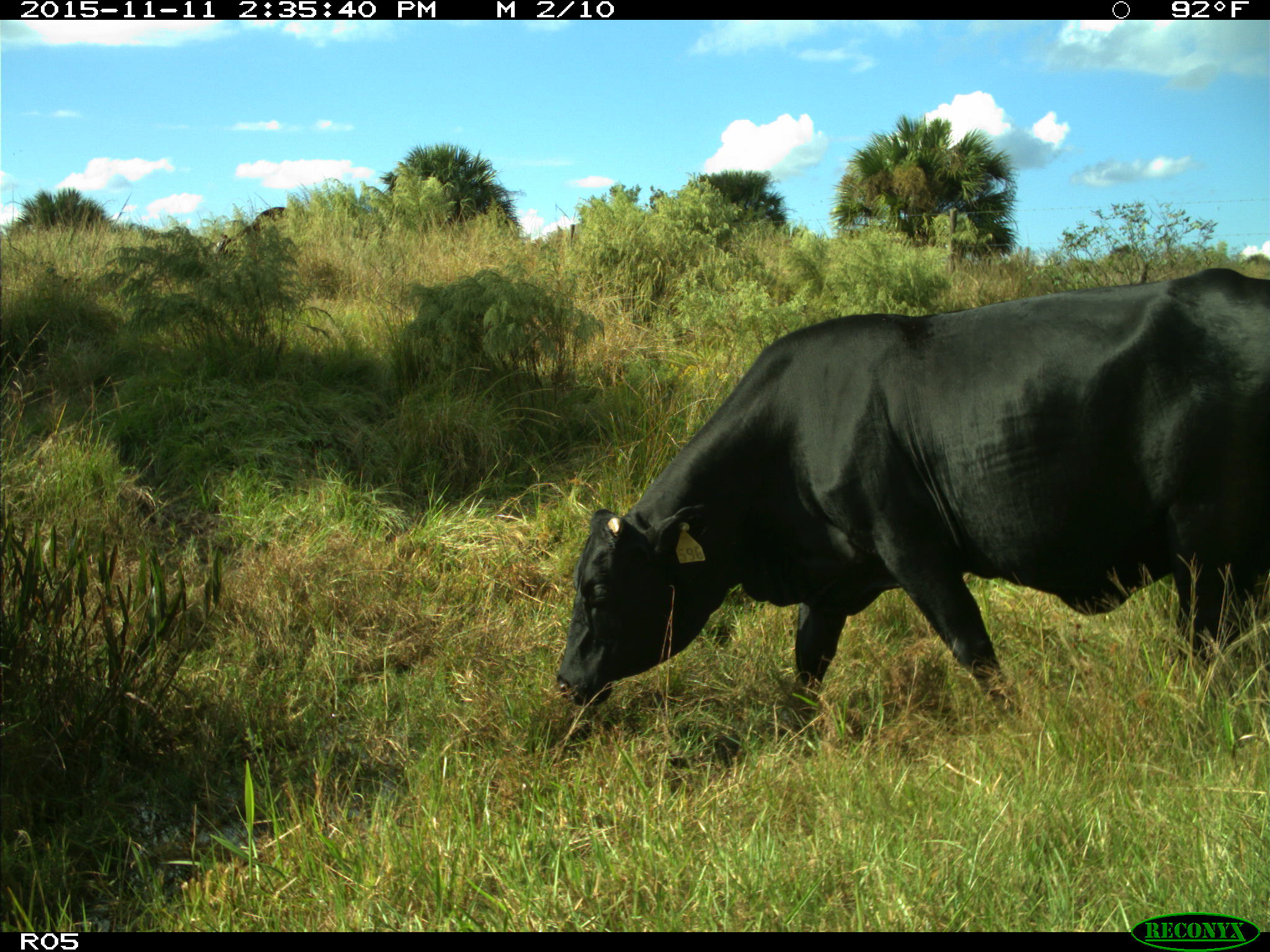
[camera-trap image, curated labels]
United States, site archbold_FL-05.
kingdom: Animalia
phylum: Chordata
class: Mammalia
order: Artiodactyla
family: Bovidae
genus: Bos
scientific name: Bos taurus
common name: domestic cow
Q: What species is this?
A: Bos taurus (domestic cow).